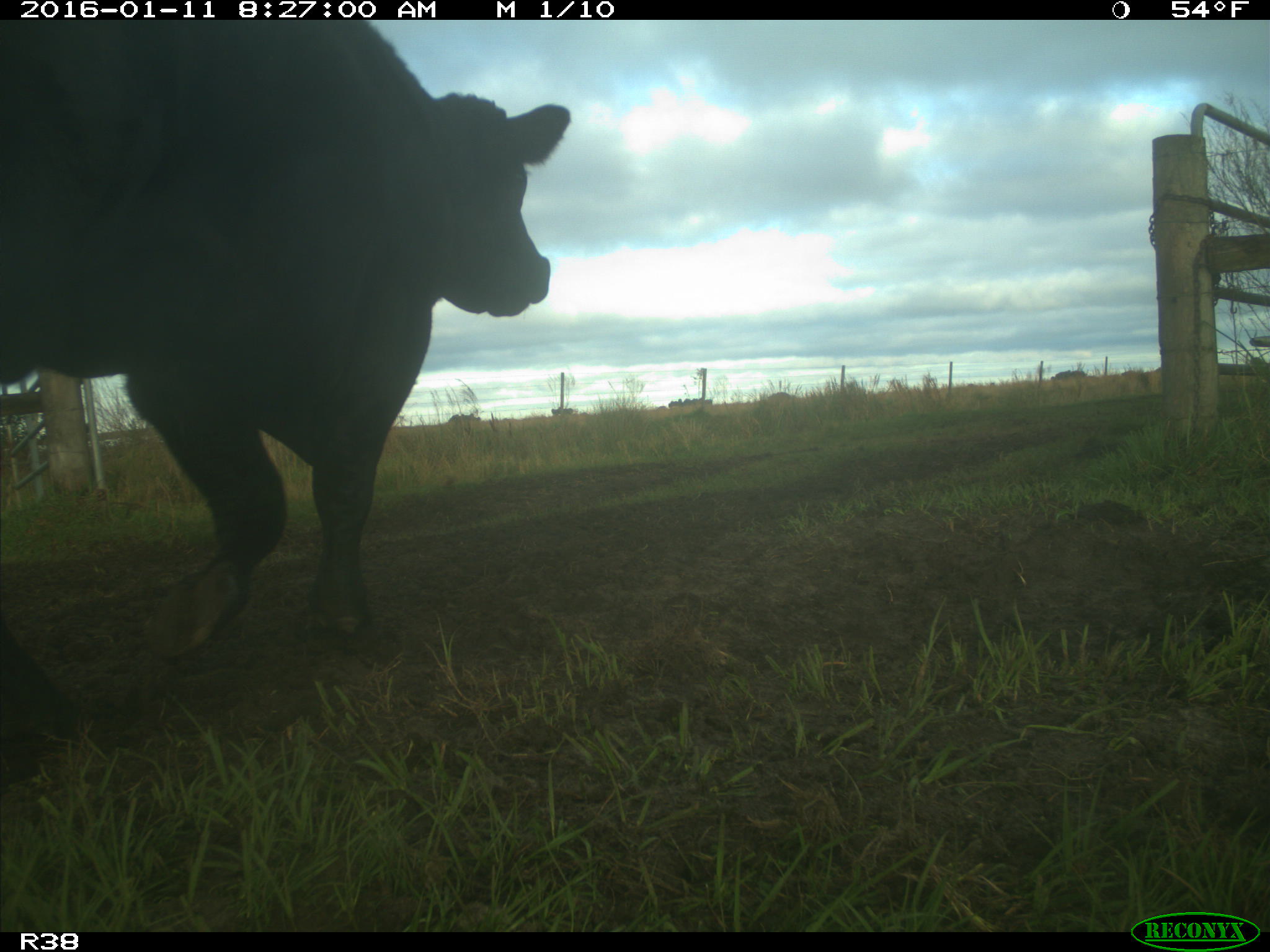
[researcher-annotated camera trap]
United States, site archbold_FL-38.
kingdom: Animalia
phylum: Chordata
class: Mammalia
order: Artiodactyla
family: Bovidae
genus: Bos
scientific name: Bos taurus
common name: domestic cow